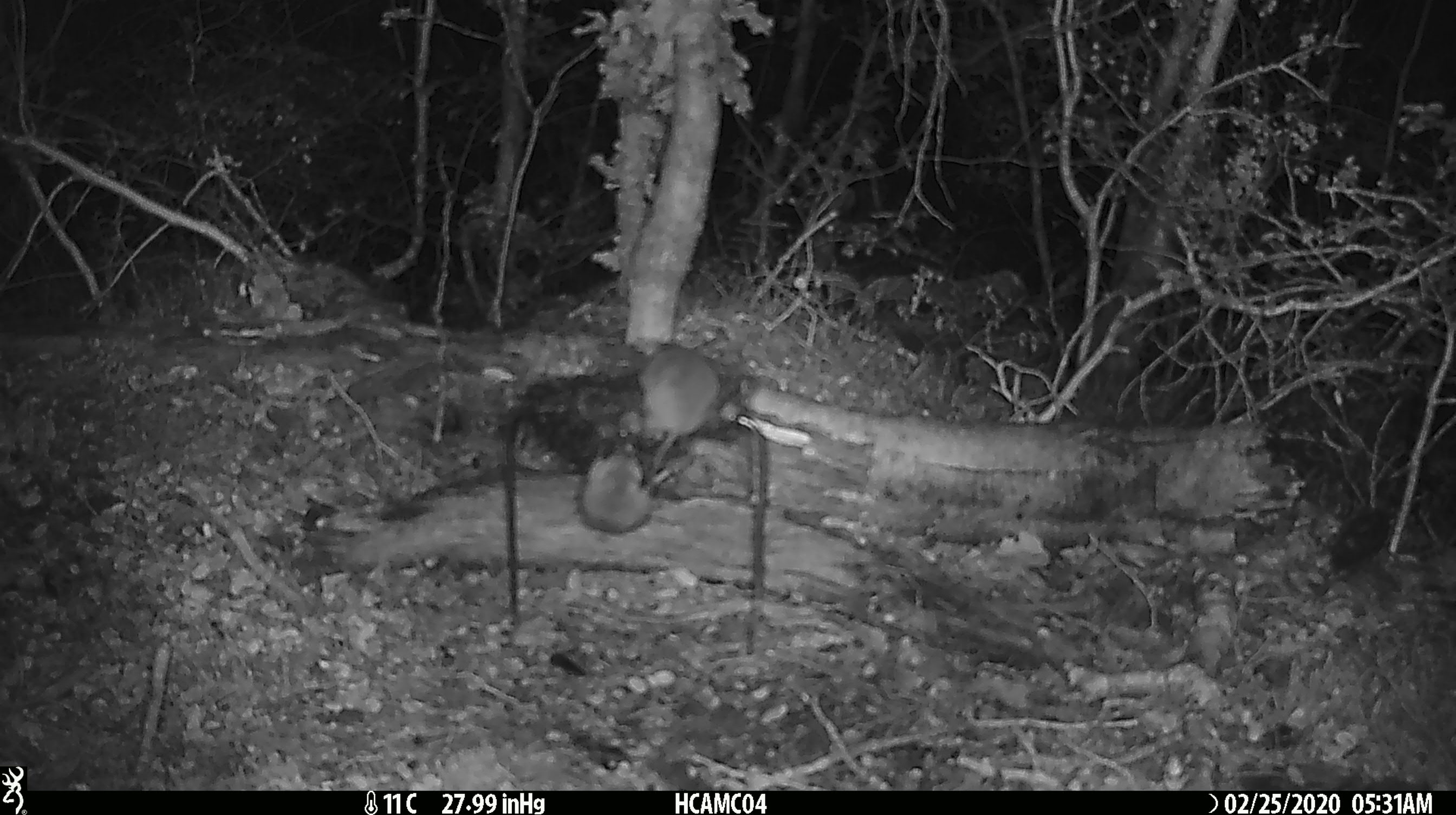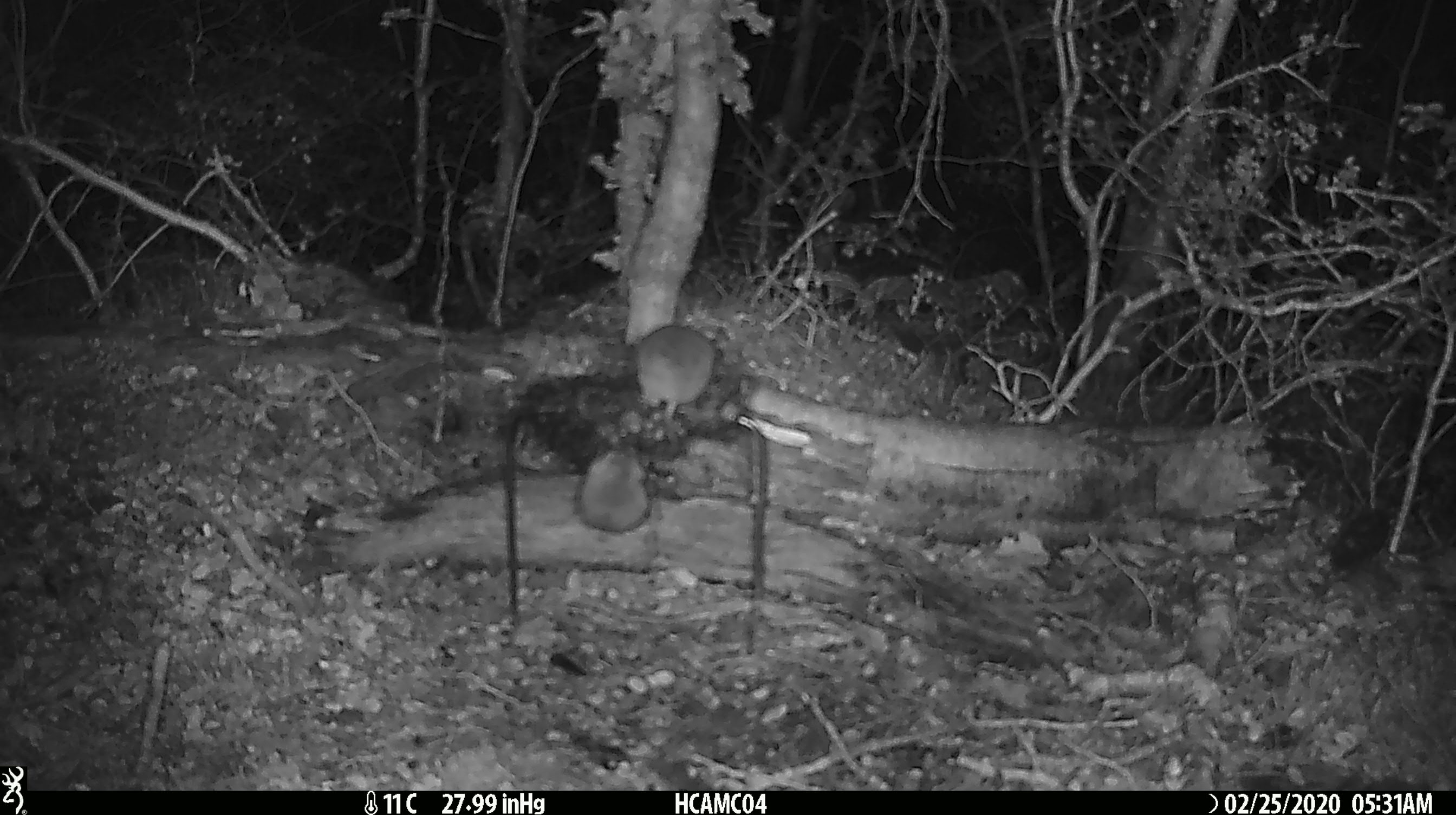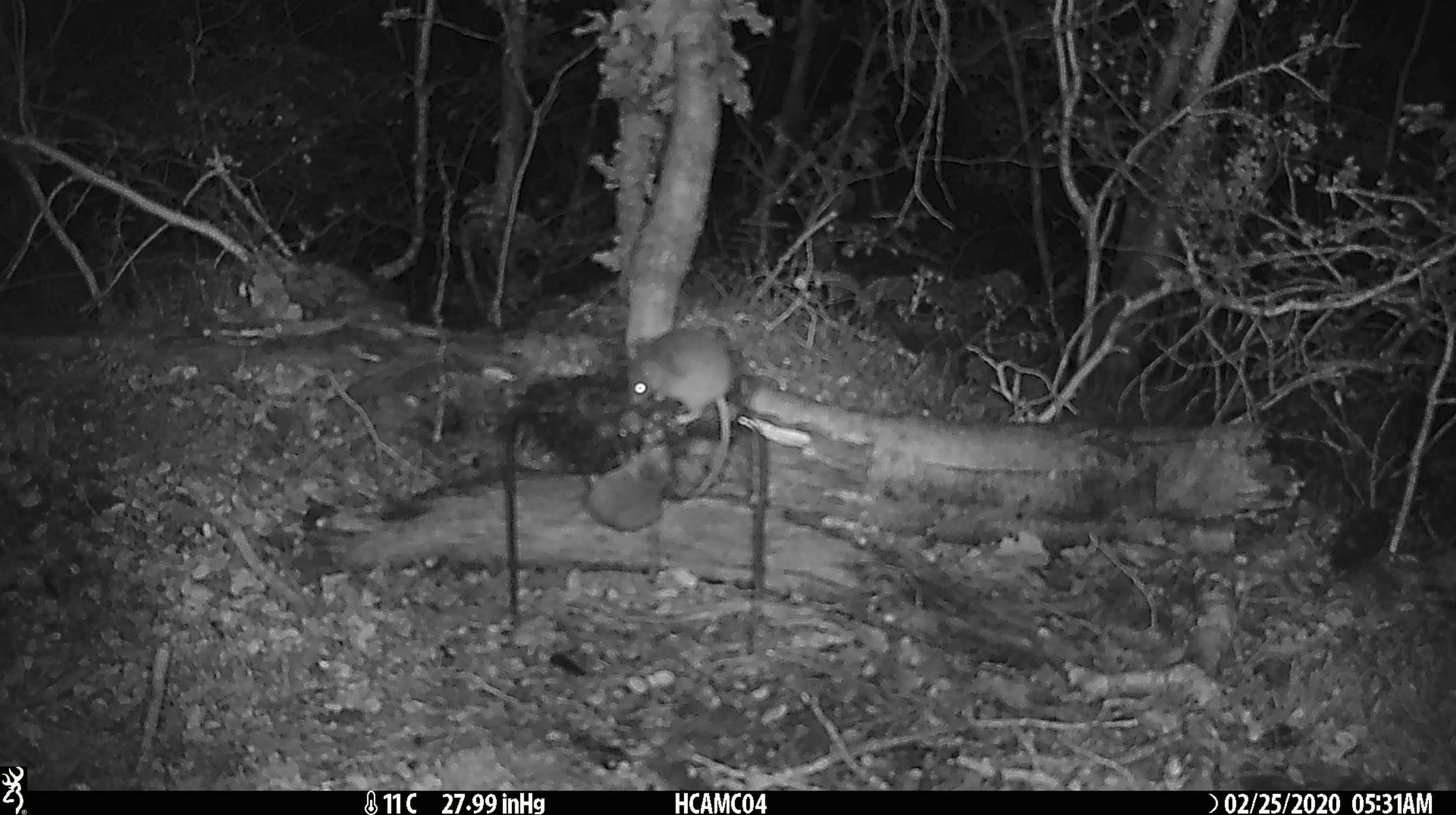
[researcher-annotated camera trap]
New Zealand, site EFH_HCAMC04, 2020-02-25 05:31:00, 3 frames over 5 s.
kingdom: Animalia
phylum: Chordata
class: Mammalia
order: Rodentia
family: Muridae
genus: Mus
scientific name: Mus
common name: mouse